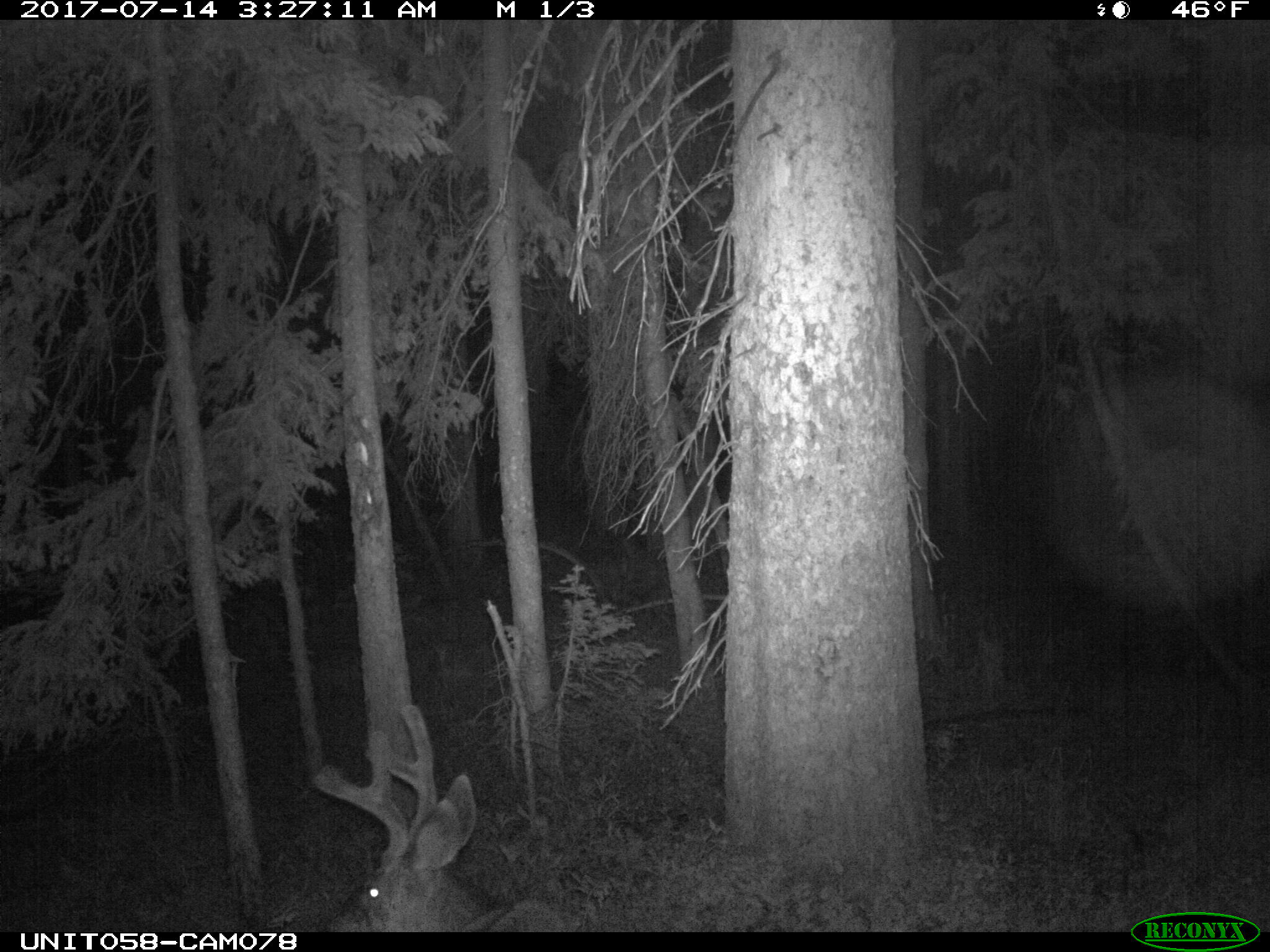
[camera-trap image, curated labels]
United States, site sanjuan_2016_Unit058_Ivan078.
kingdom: Animalia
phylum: Chordata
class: Mammalia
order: Artiodactyla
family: Cervidae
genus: Odocoileus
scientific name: Odocoileus hemionus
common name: mule deer